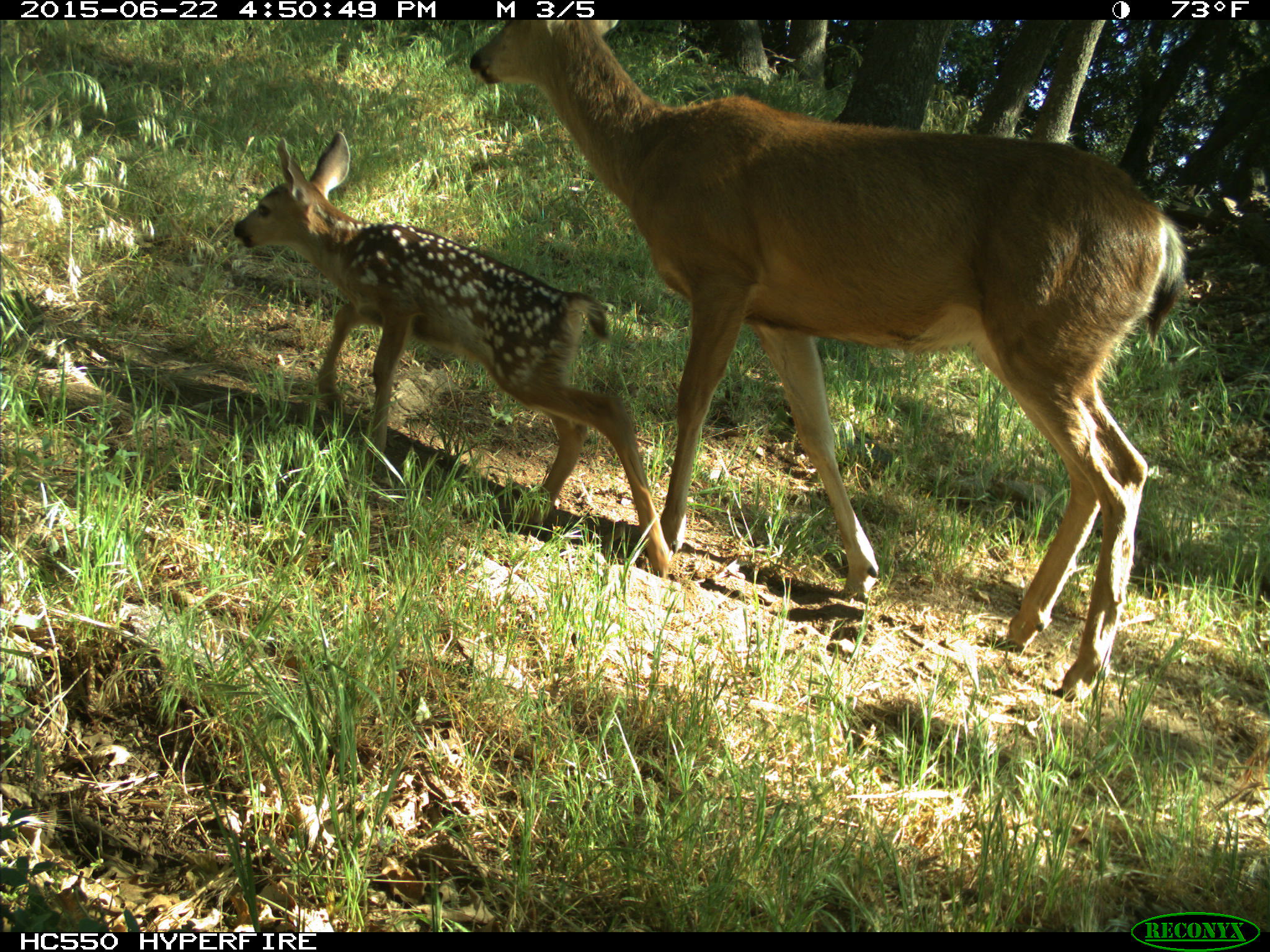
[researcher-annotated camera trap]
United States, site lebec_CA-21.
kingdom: Animalia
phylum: Chordata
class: Mammalia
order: Artiodactyla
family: Cervidae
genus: Odocoileus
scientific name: Odocoileus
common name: deer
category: unidentified deer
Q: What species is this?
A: Unidentified deer (deer) (Odocoileus).